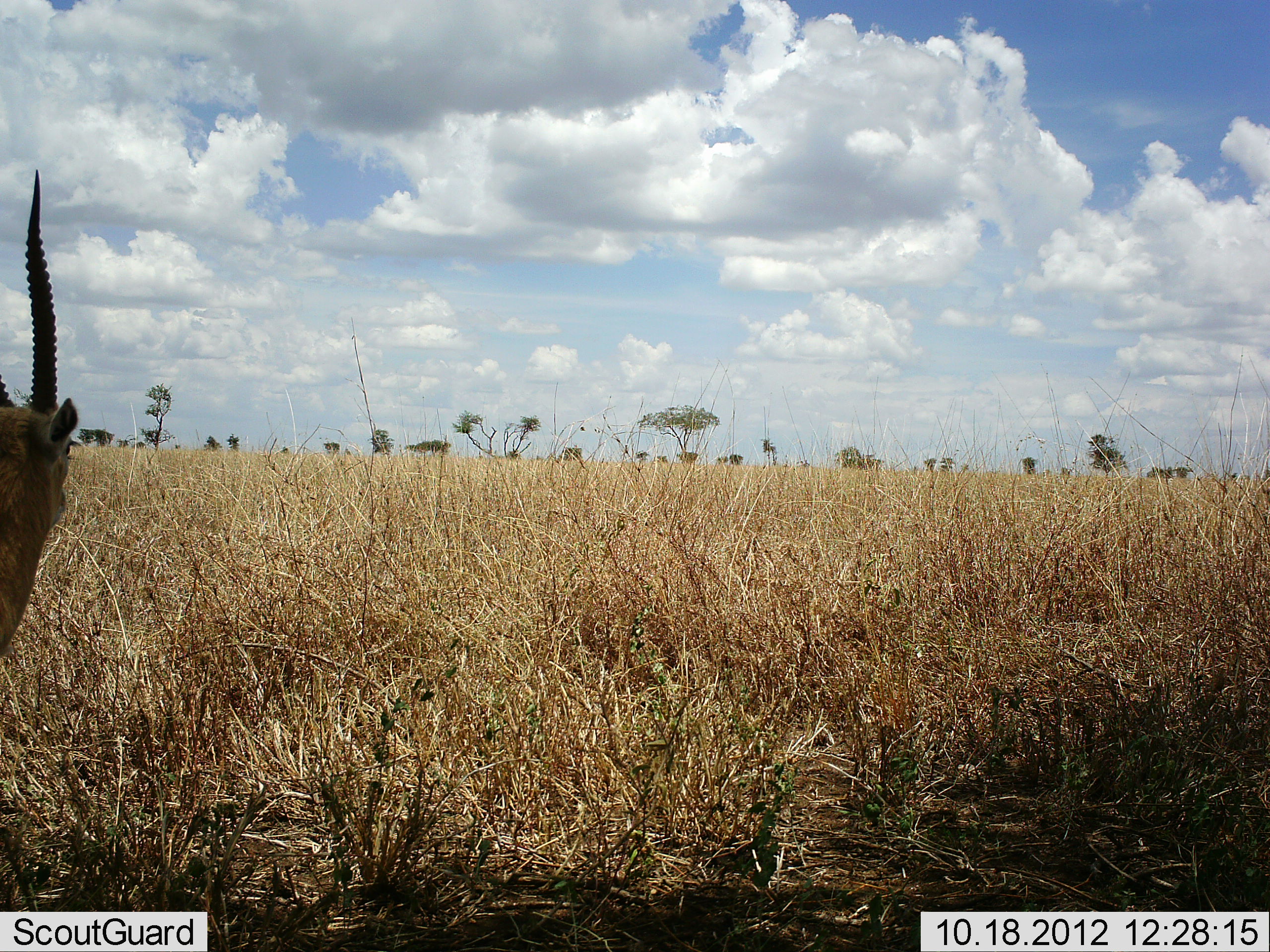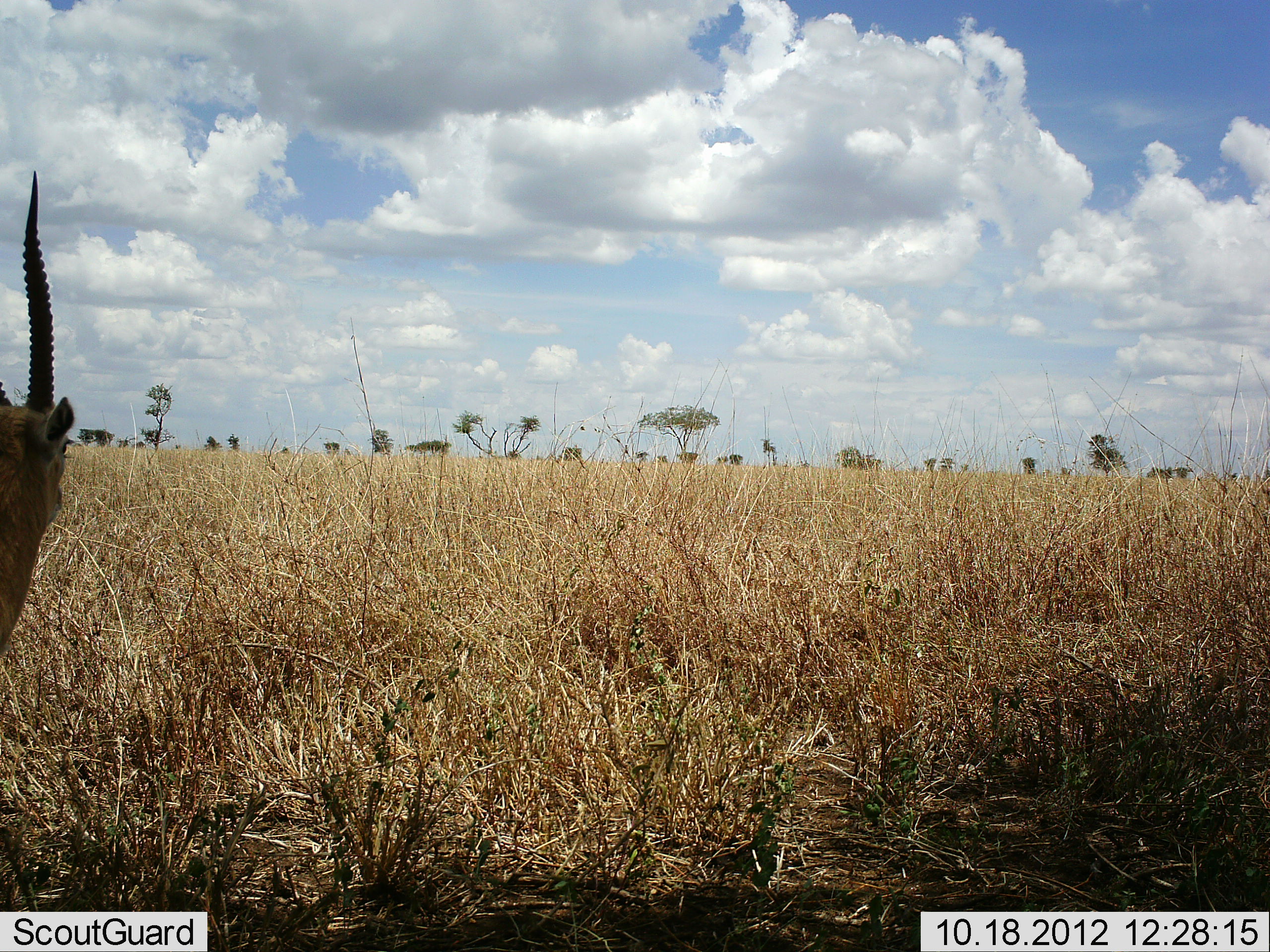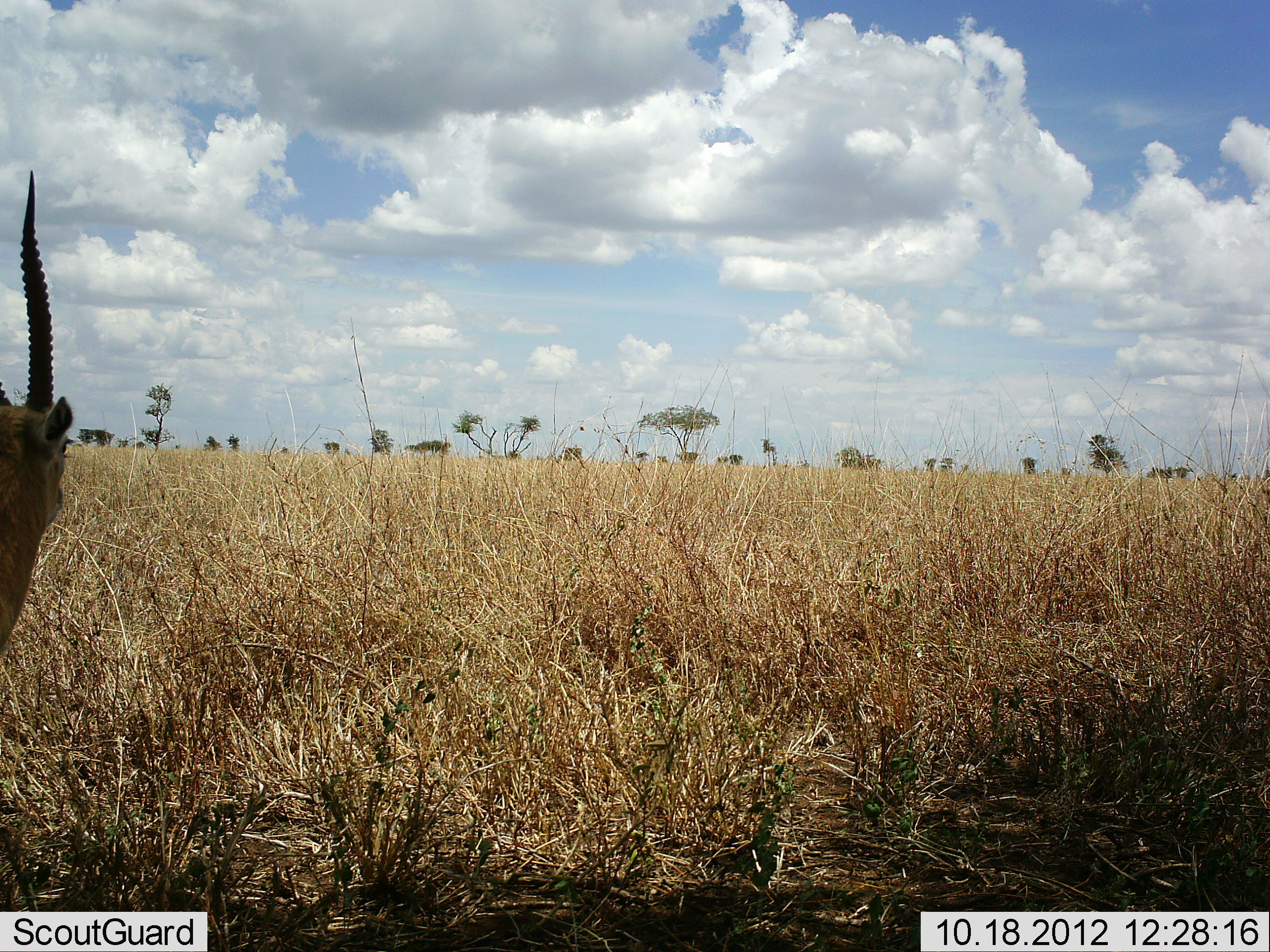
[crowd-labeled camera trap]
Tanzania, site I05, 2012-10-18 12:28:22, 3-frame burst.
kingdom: Animalia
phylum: Chordata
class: Mammalia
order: Artiodactyla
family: Bovidae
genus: Eudorcas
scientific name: Eudorcas thomsonii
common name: thomson's gazelle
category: gazellethomsons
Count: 1.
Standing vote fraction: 100%.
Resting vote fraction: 0%.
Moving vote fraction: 0%.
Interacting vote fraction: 0%.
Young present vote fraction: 0%.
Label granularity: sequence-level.